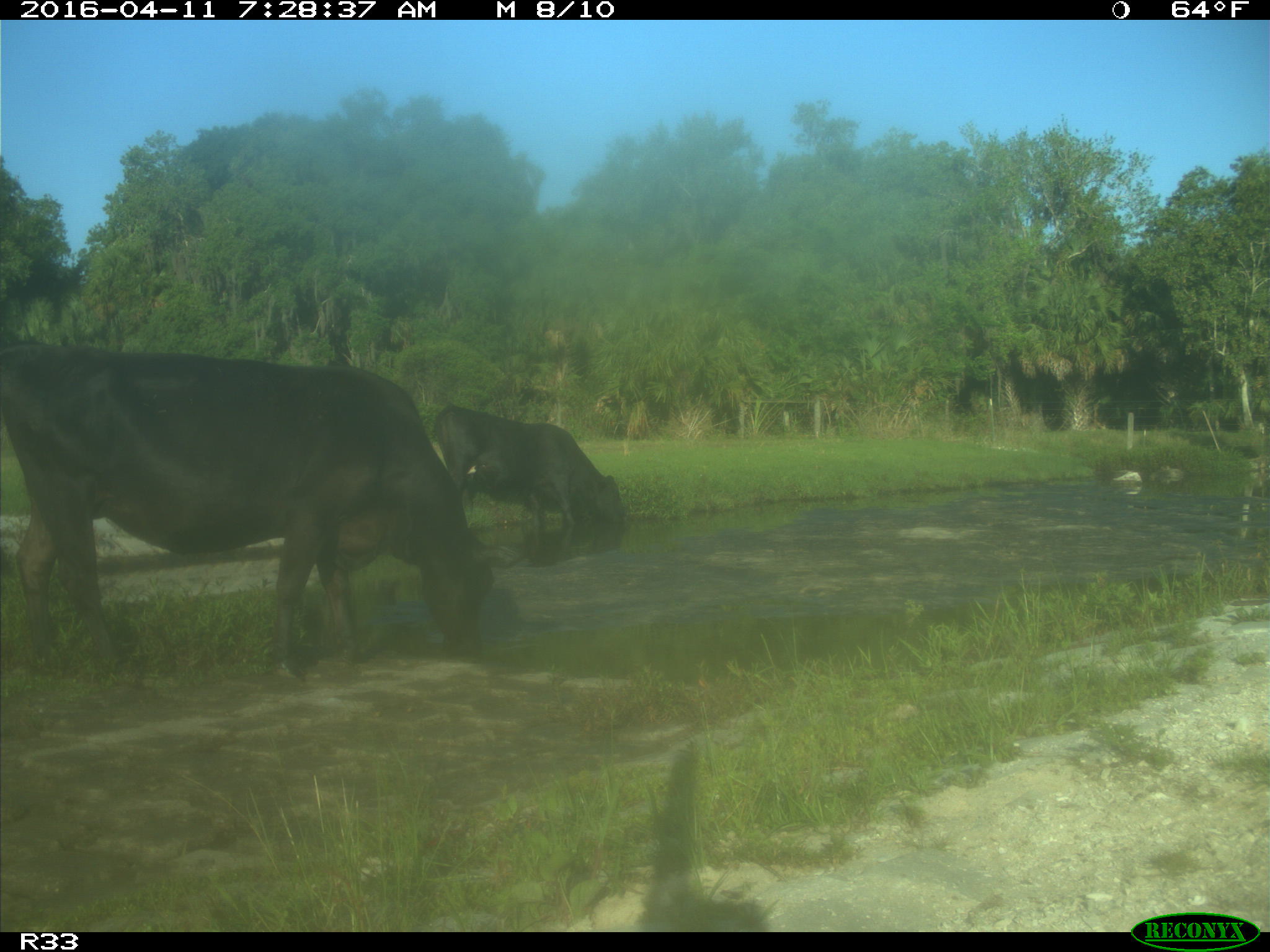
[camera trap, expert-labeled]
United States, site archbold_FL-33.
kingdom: Animalia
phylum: Chordata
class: Mammalia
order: Artiodactyla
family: Bovidae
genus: Bos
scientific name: Bos taurus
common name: domestic cow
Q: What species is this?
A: Bos taurus (domestic cow).